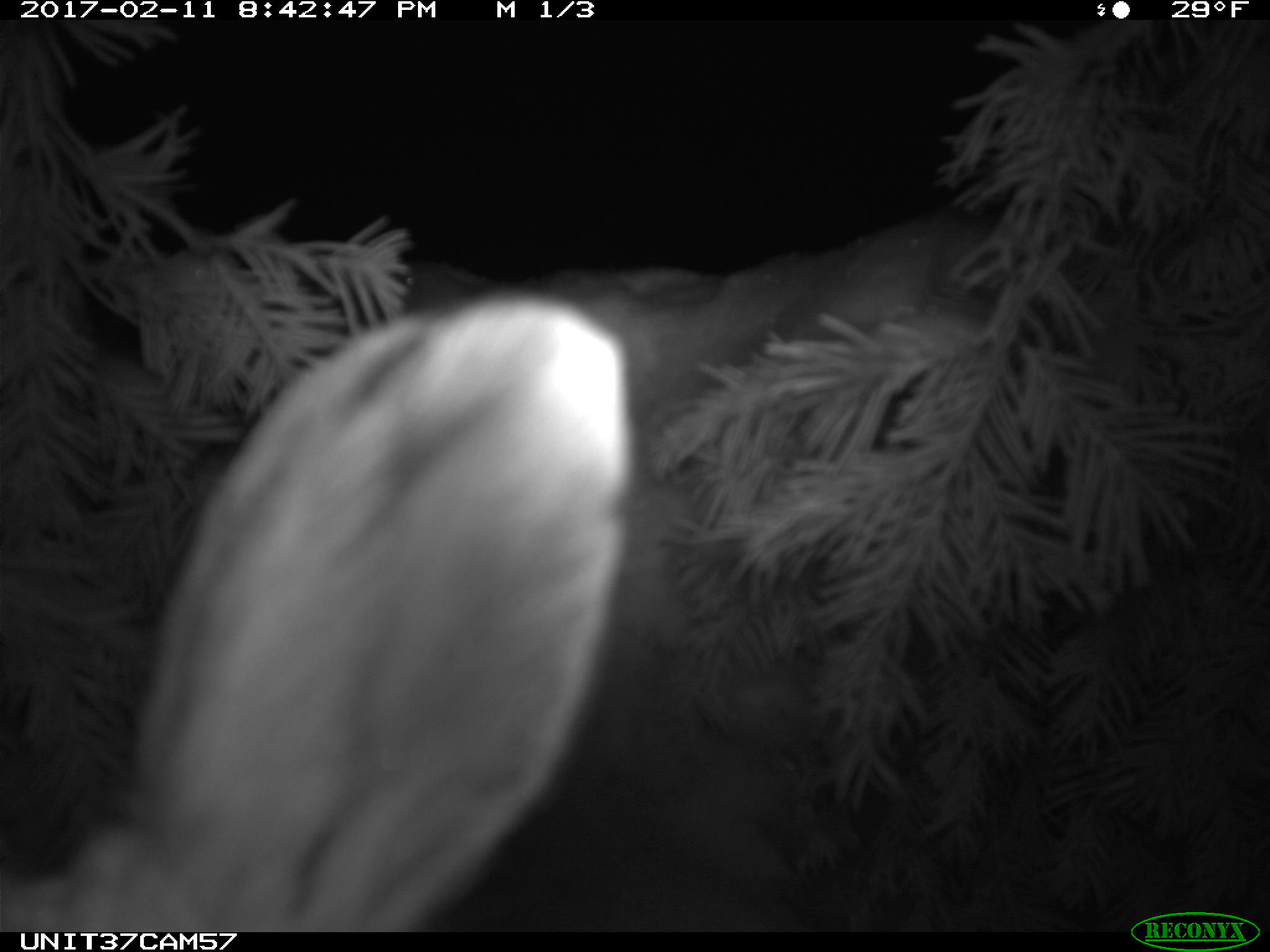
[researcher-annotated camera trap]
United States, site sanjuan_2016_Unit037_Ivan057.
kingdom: Animalia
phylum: Chordata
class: Mammalia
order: Lagomorpha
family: Leporidae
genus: Lepus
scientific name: Lepus americanus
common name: snowshoe hare